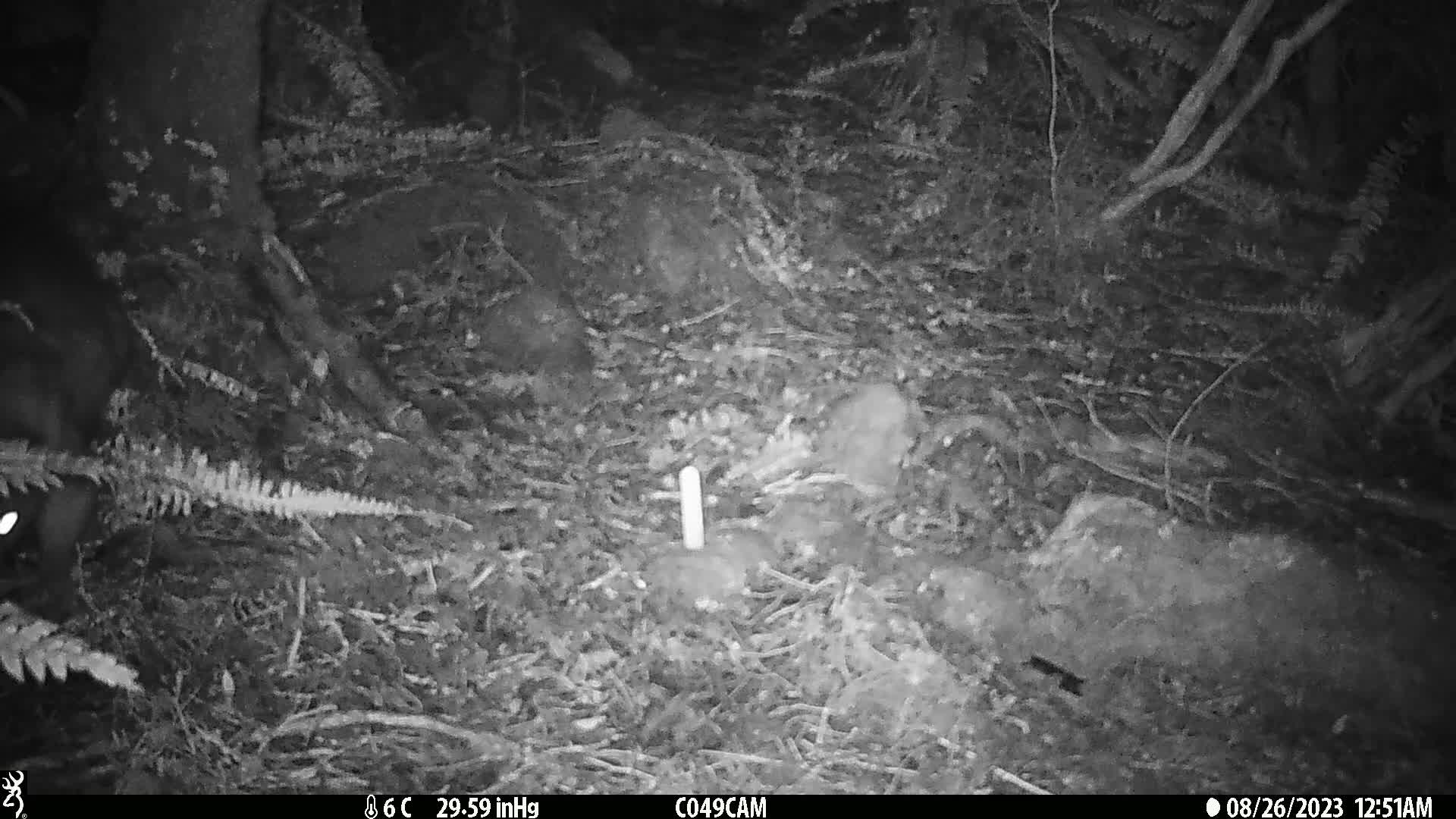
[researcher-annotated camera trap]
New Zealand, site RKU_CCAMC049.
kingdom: Animalia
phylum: Chordata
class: Mammalia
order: Diprotodontia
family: Phalangeridae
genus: Trichosurus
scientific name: Trichosurus vulpecula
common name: common brushtail possum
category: possum